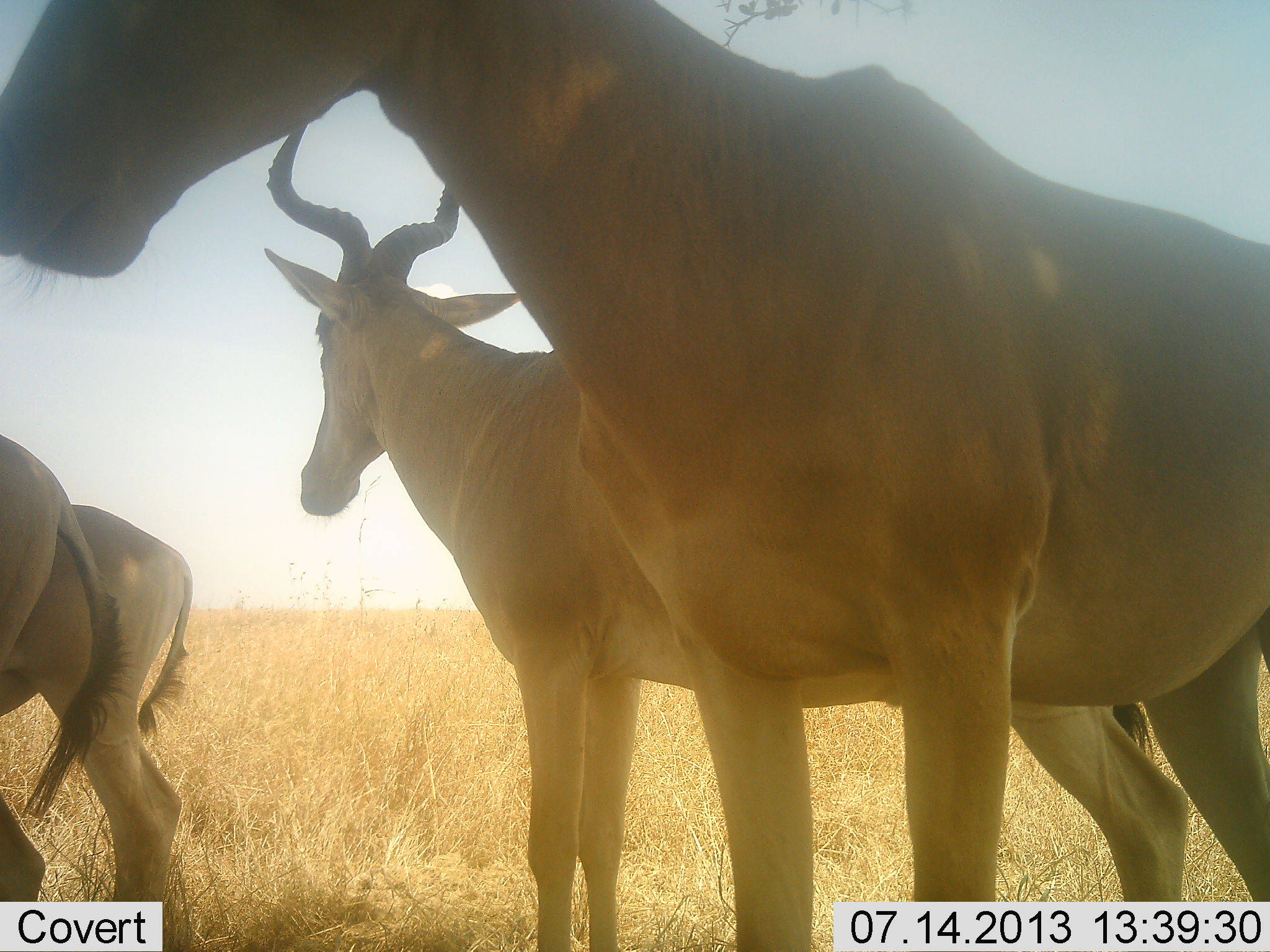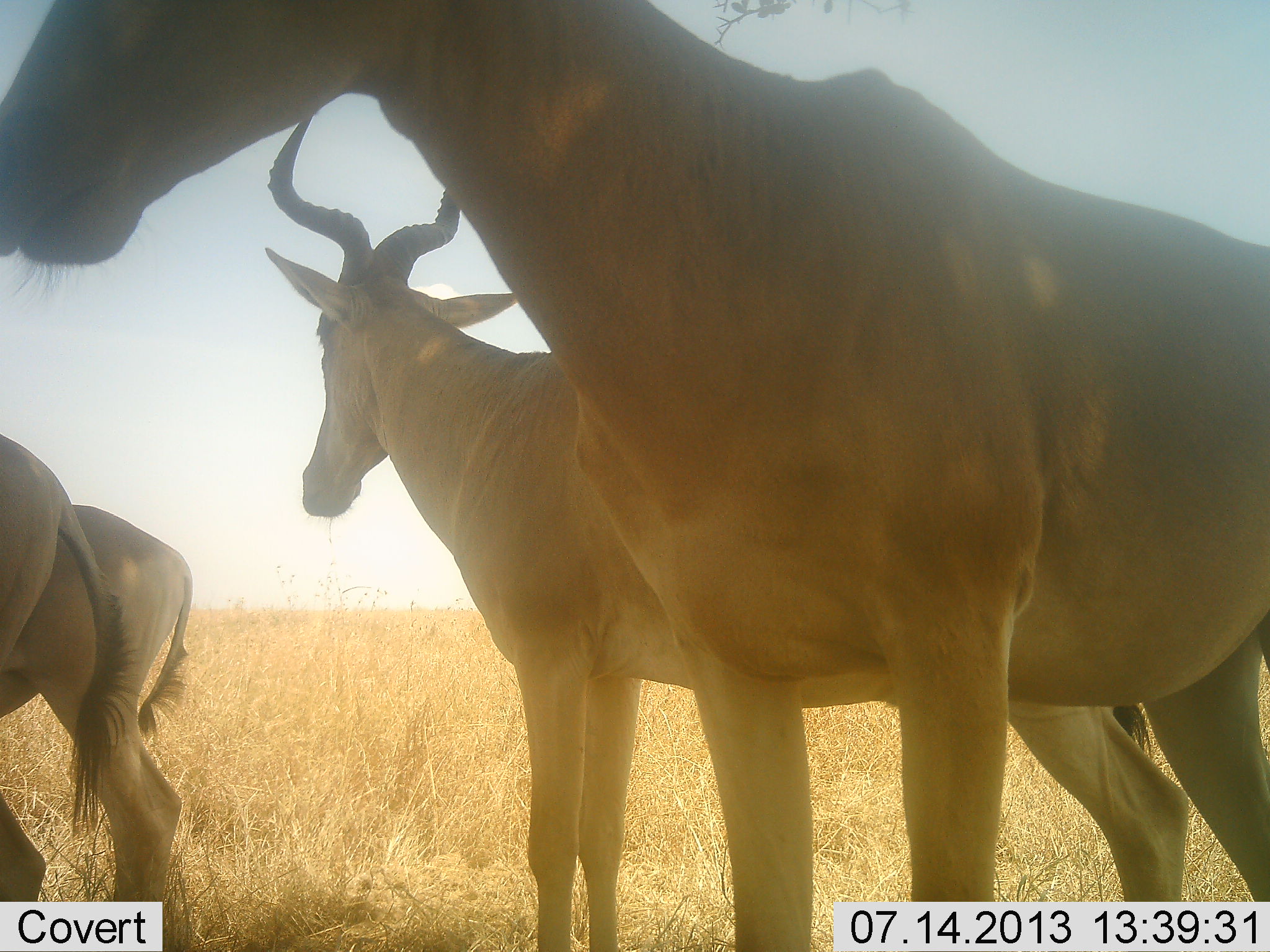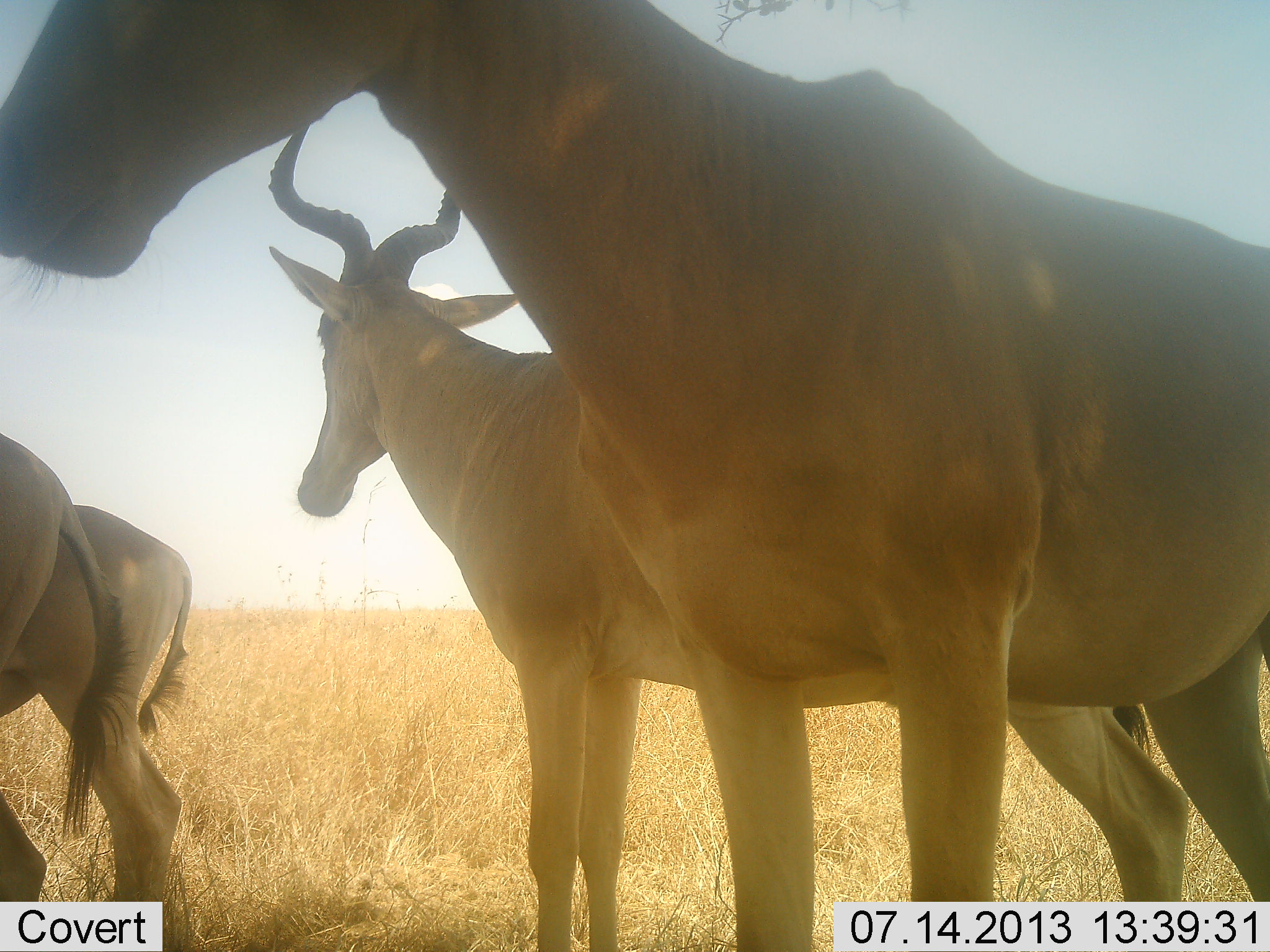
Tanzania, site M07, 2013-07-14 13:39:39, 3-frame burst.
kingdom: Animalia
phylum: Chordata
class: Mammalia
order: Artiodactyla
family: Bovidae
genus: Alcelaphus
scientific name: Alcelaphus buselaphus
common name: hartebeest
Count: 4.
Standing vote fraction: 95%.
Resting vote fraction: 5%.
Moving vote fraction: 0%.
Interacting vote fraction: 0%.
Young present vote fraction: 0%.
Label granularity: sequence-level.